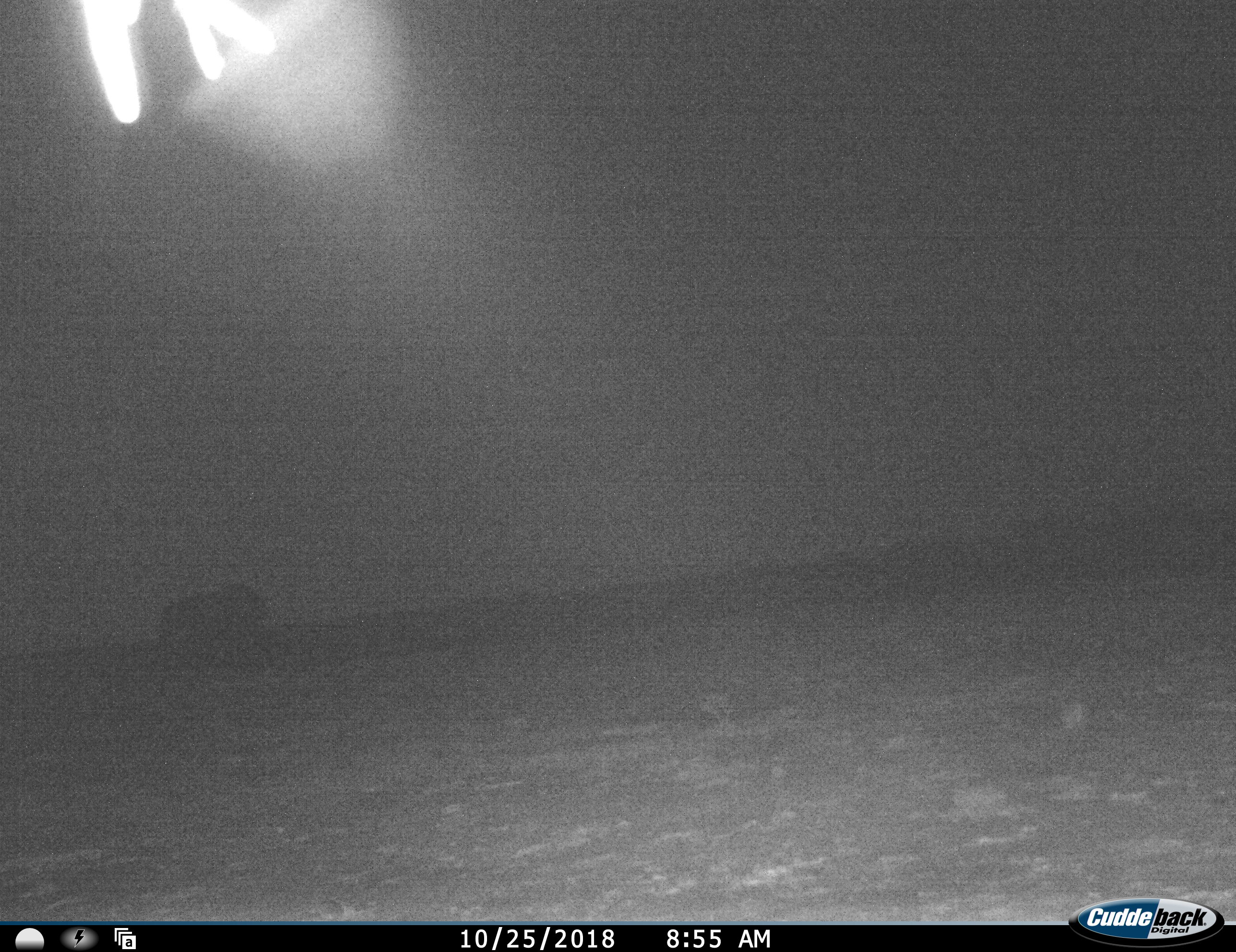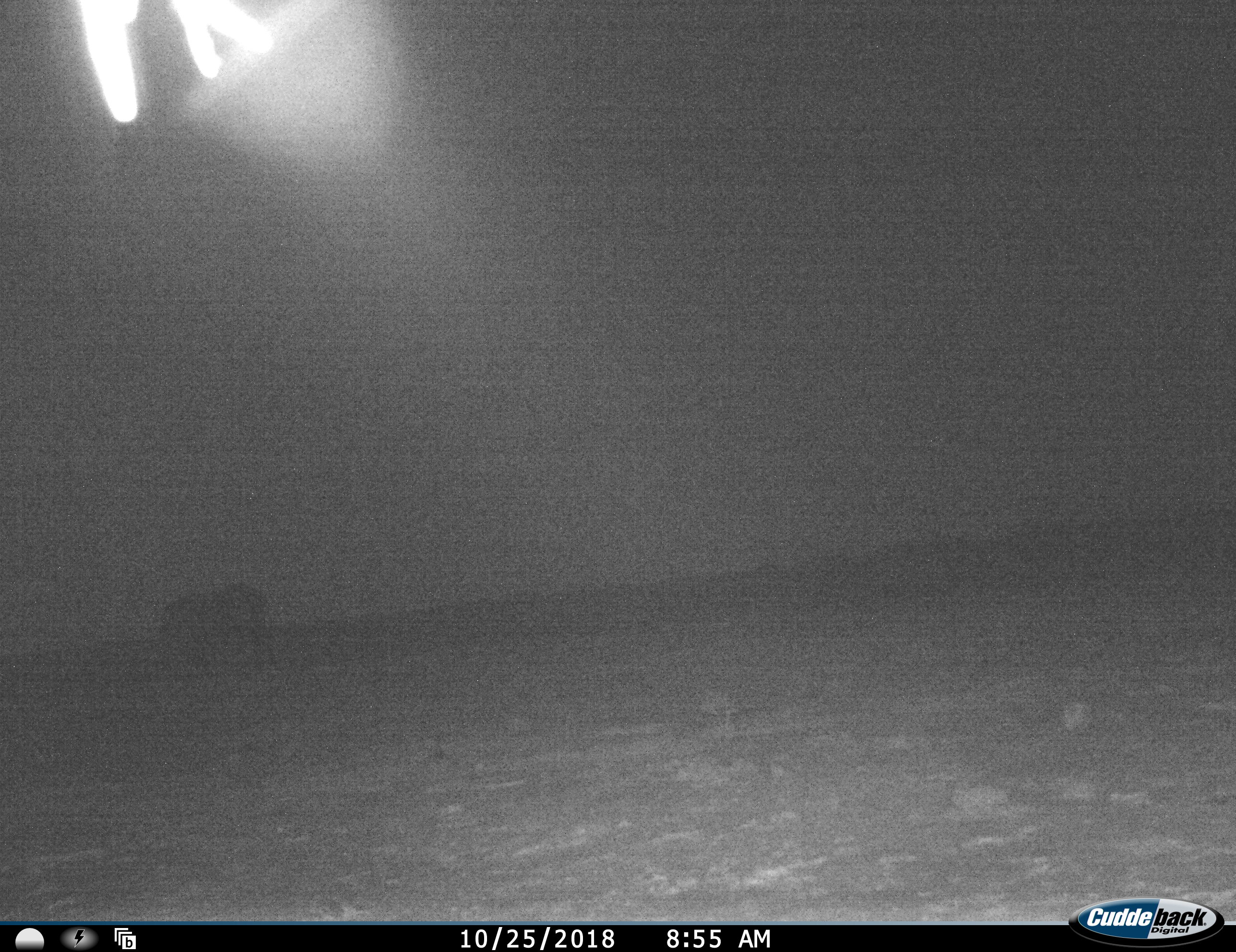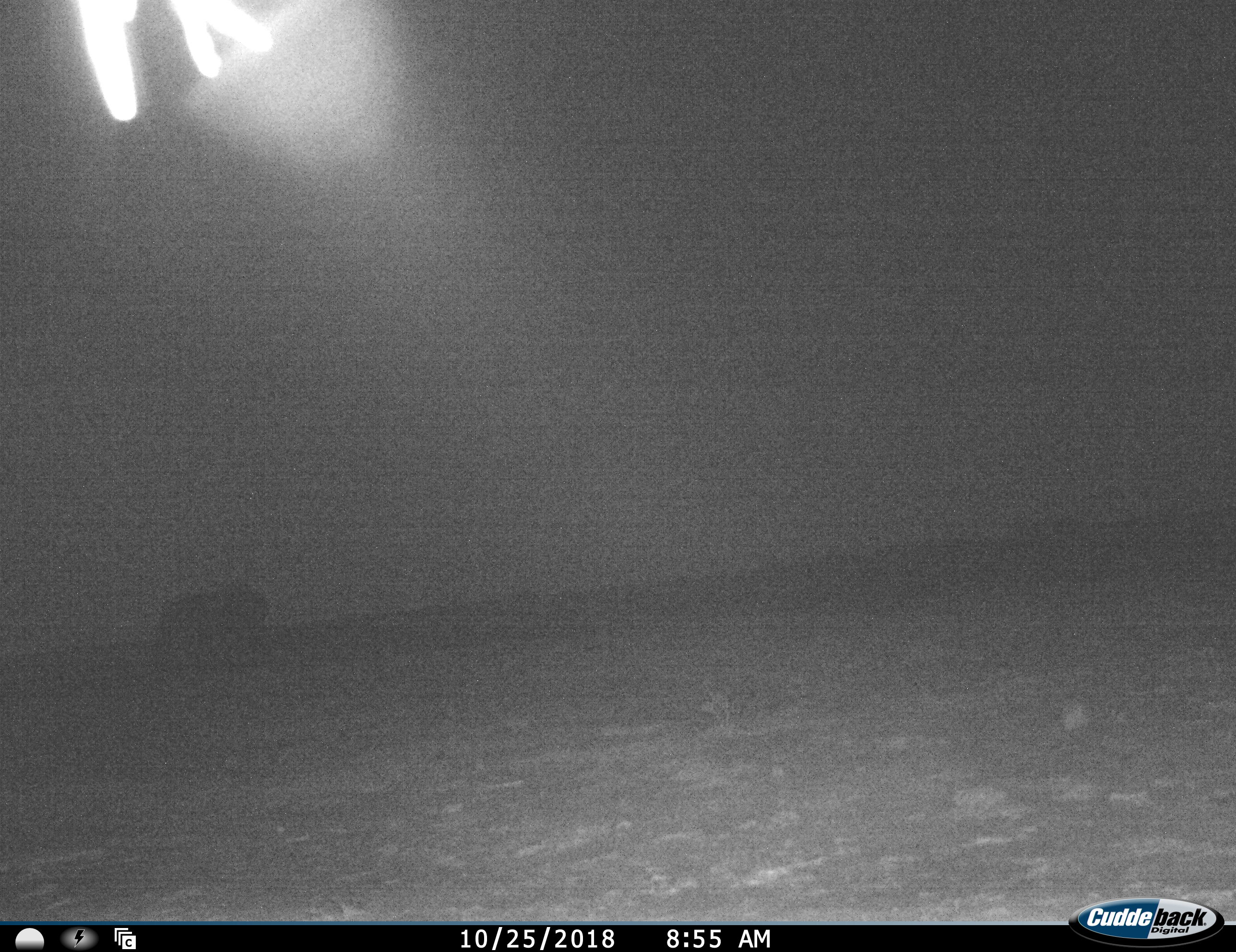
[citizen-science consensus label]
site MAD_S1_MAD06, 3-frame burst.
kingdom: Animalia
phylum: Chordata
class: Mammalia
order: Proboscidea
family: Elephantidae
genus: Loxodonta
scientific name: Loxodonta africana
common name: african bush elephant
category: elephant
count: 1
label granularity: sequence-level